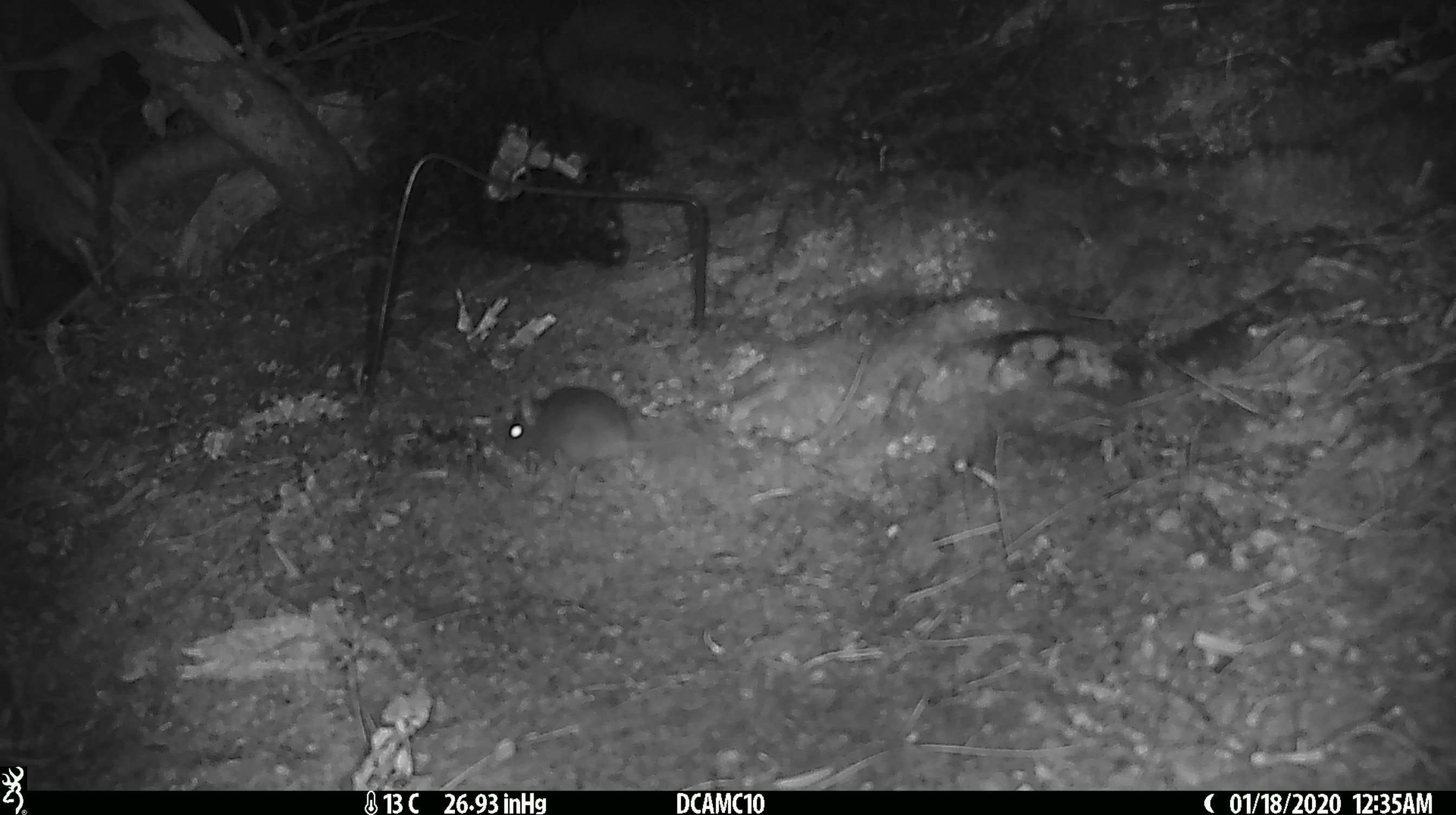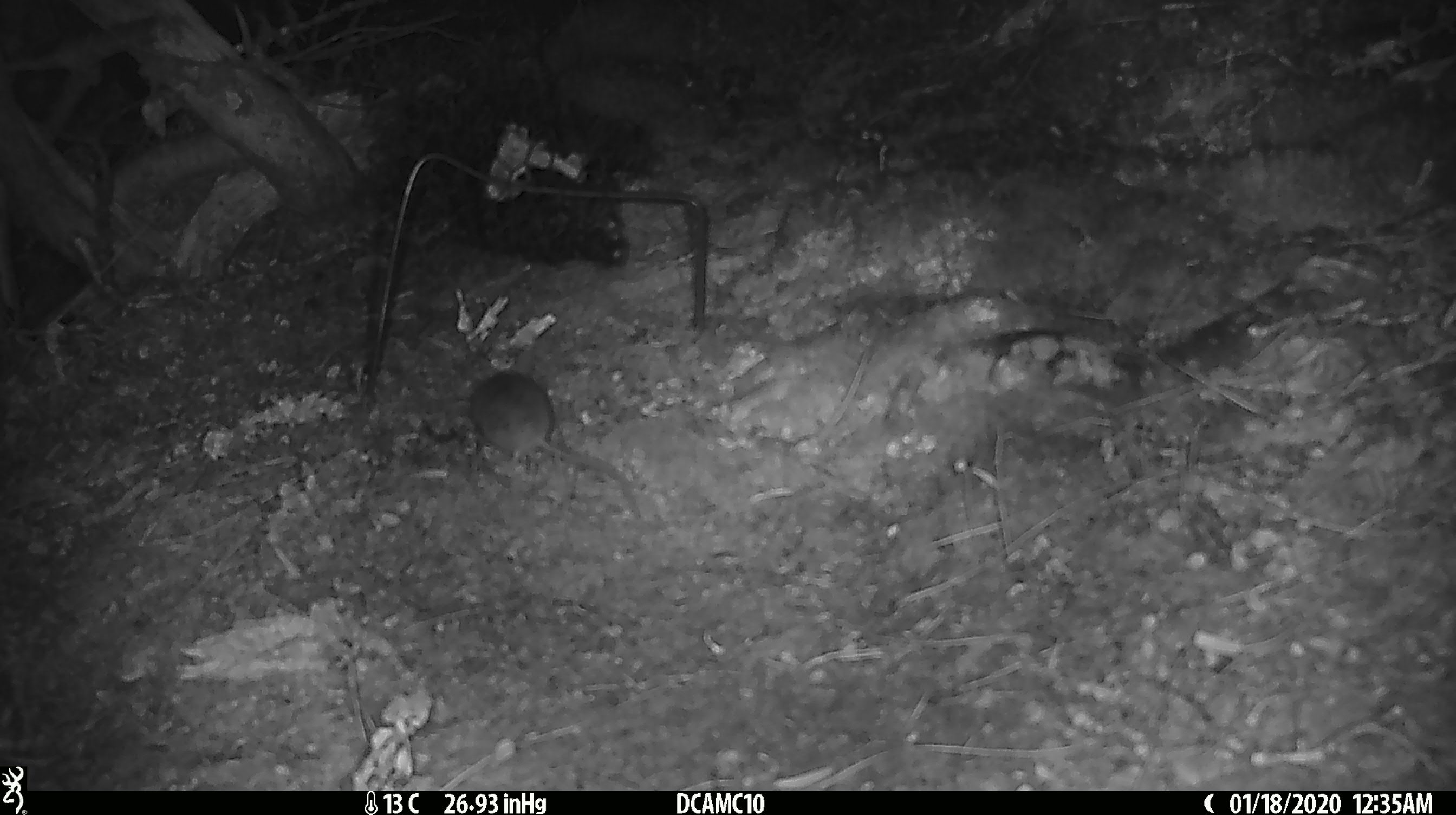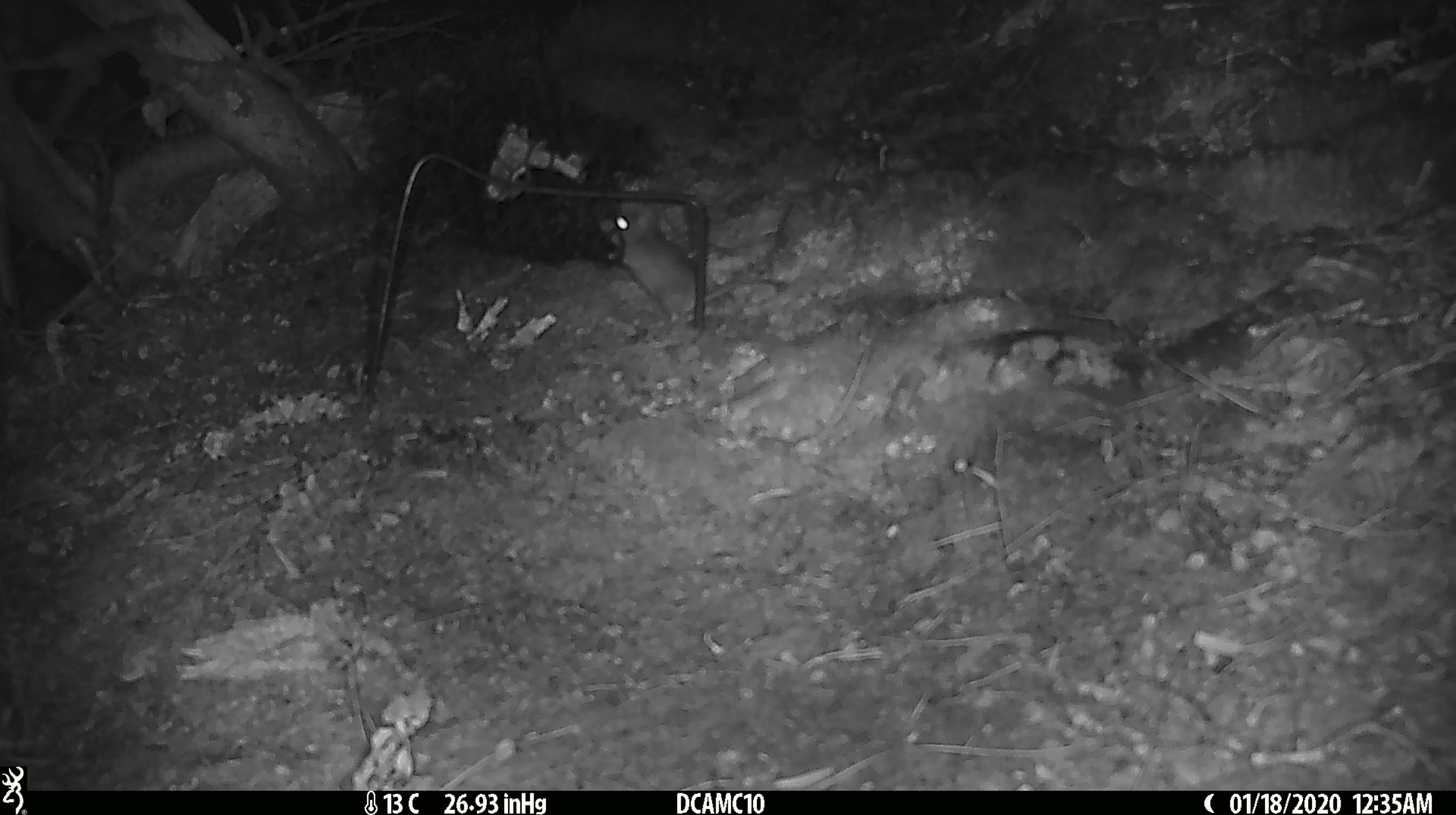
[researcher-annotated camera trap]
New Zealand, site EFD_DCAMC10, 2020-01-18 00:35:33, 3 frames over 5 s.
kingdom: Animalia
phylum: Chordata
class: Mammalia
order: Rodentia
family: Muridae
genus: Mus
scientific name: Mus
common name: mouse